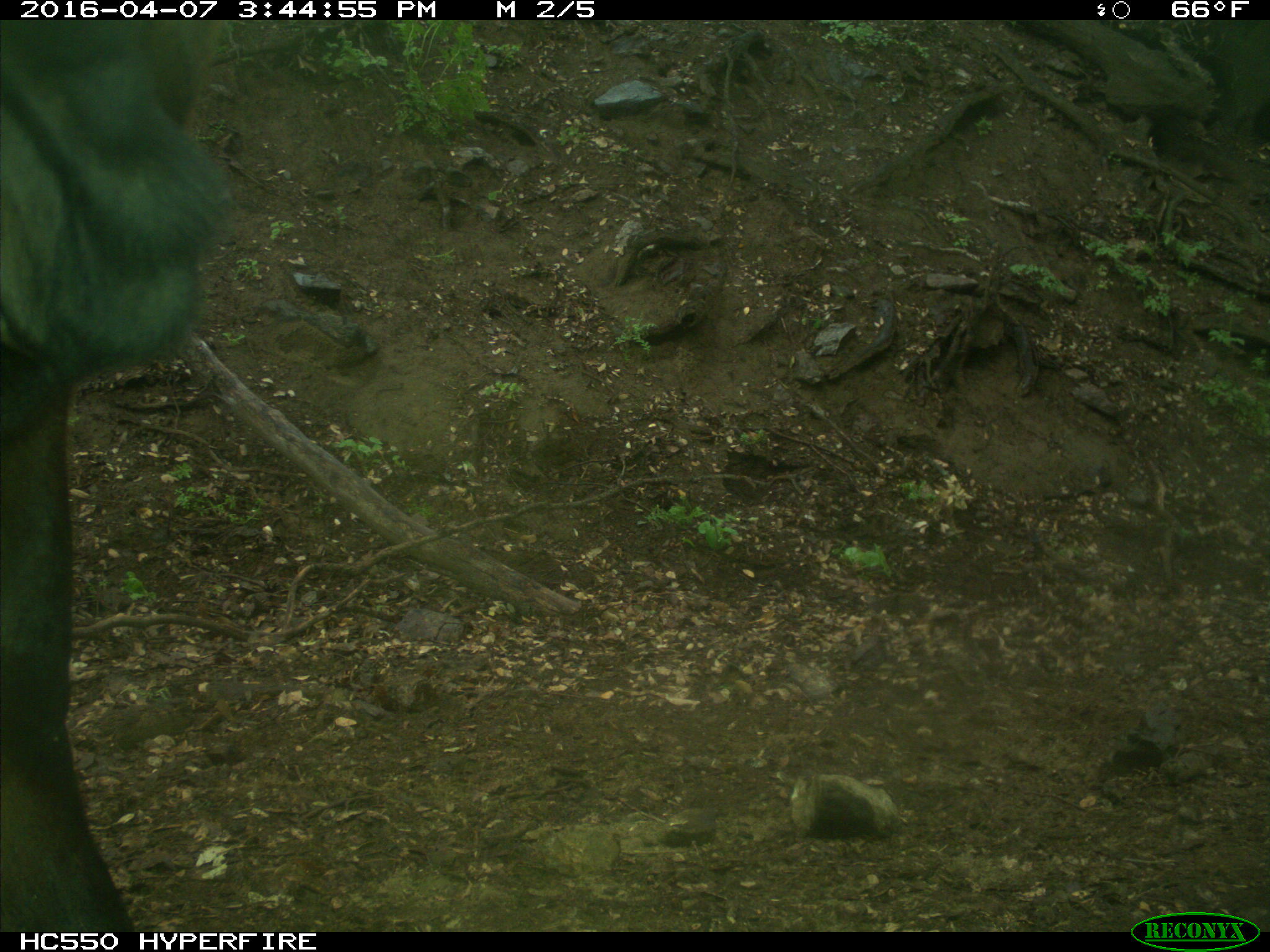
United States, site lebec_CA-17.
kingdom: Animalia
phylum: Chordata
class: Mammalia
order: Artiodactyla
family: Bovidae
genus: Bos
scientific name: Bos taurus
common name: domestic cow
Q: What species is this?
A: Bos taurus (domestic cow).